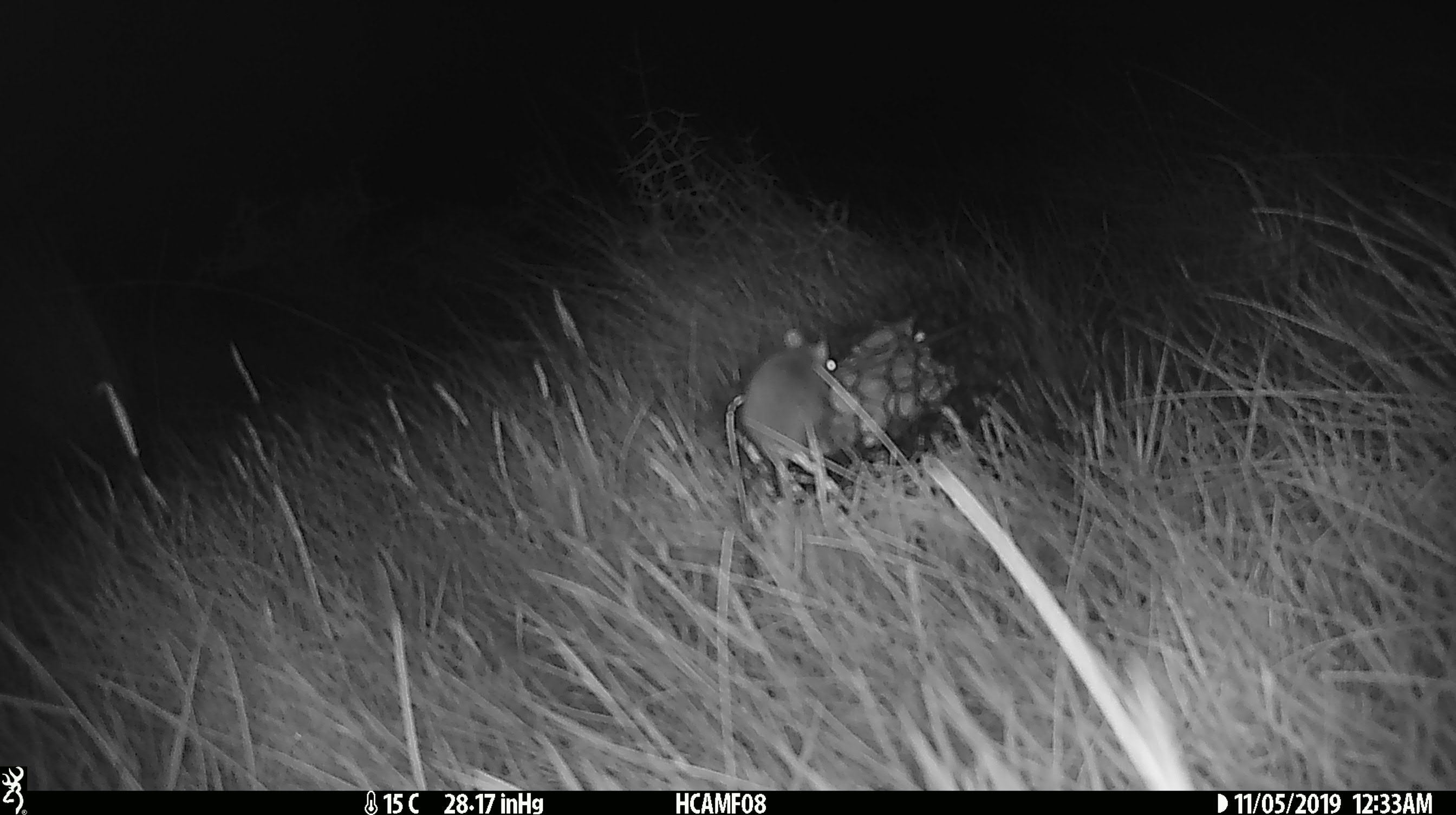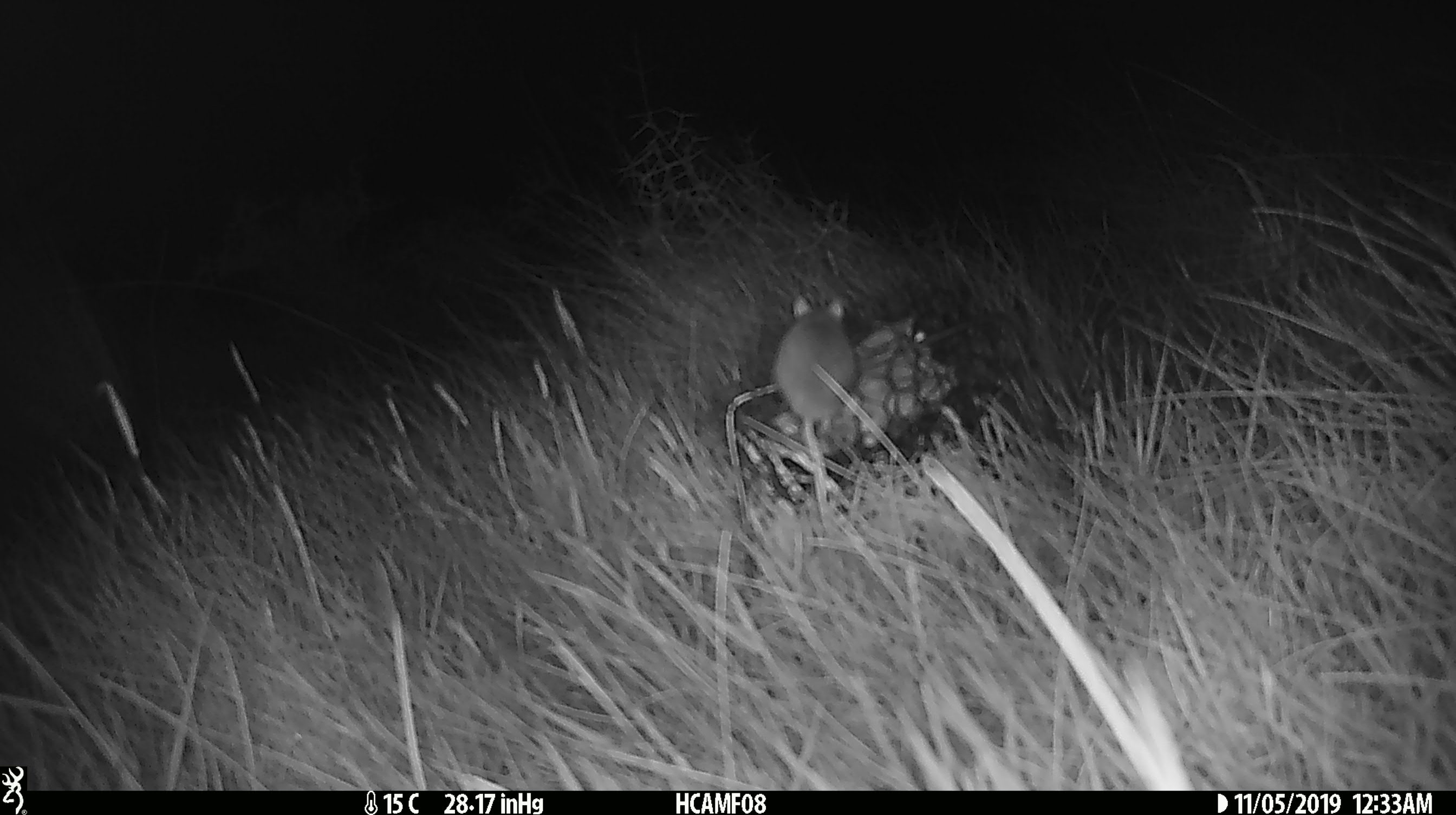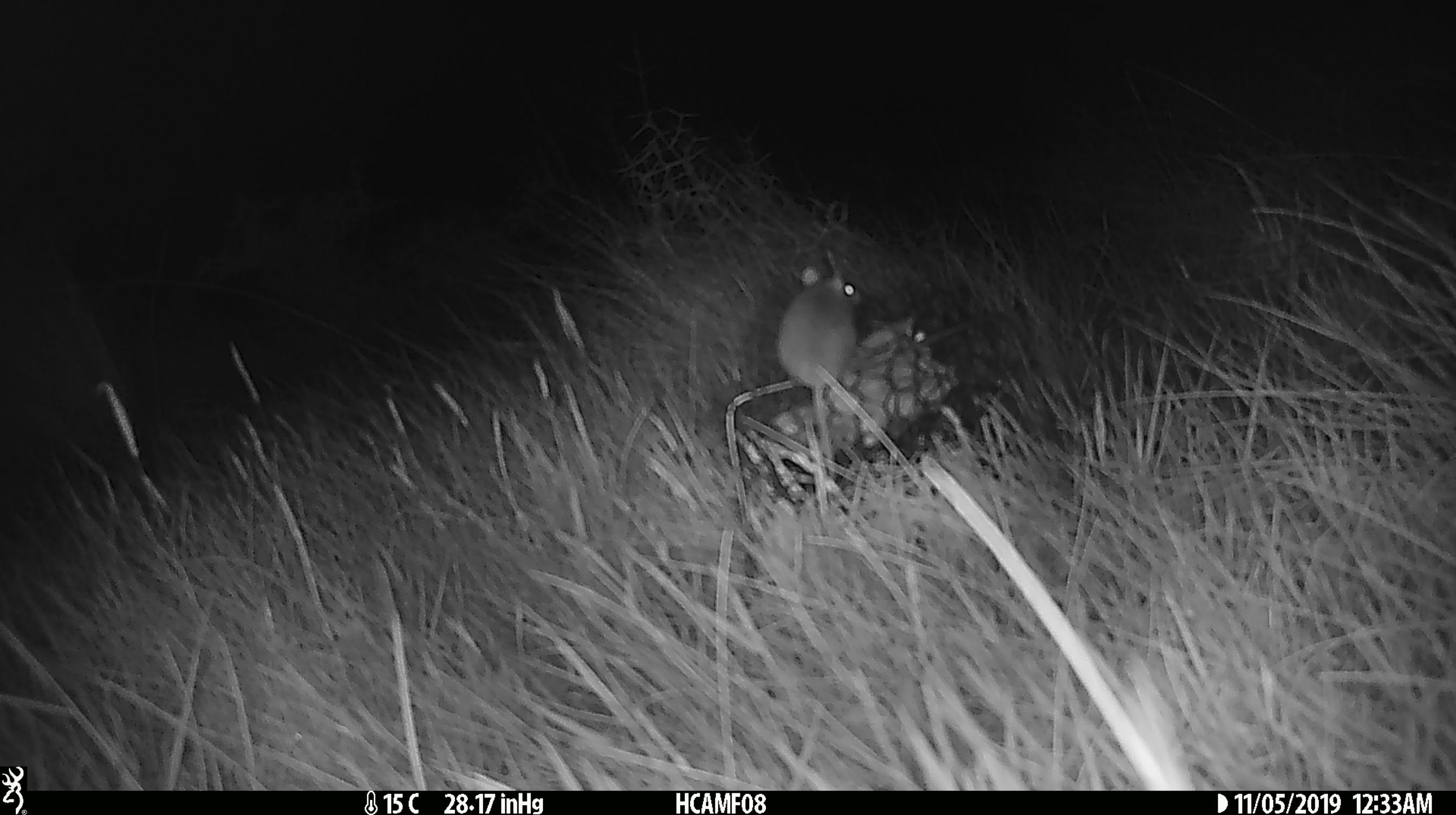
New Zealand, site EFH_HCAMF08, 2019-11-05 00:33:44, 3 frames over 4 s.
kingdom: Animalia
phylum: Chordata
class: Mammalia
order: Rodentia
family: Muridae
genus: Mus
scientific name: Mus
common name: mouse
Mouse (Mus).